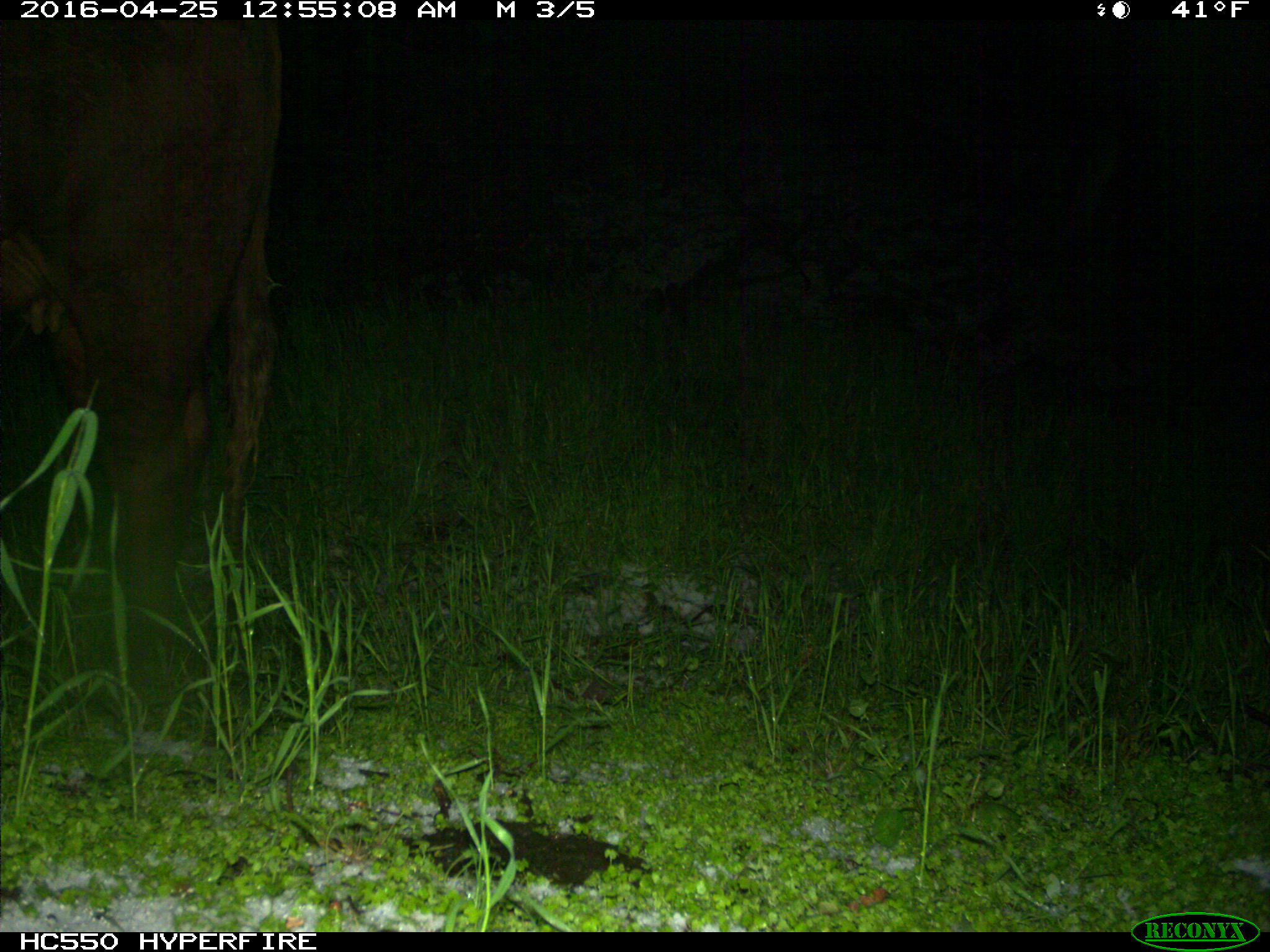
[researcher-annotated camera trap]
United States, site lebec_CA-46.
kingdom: Animalia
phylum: Chordata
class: Mammalia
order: Artiodactyla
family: Bovidae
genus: Bos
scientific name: Bos taurus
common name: domestic cow